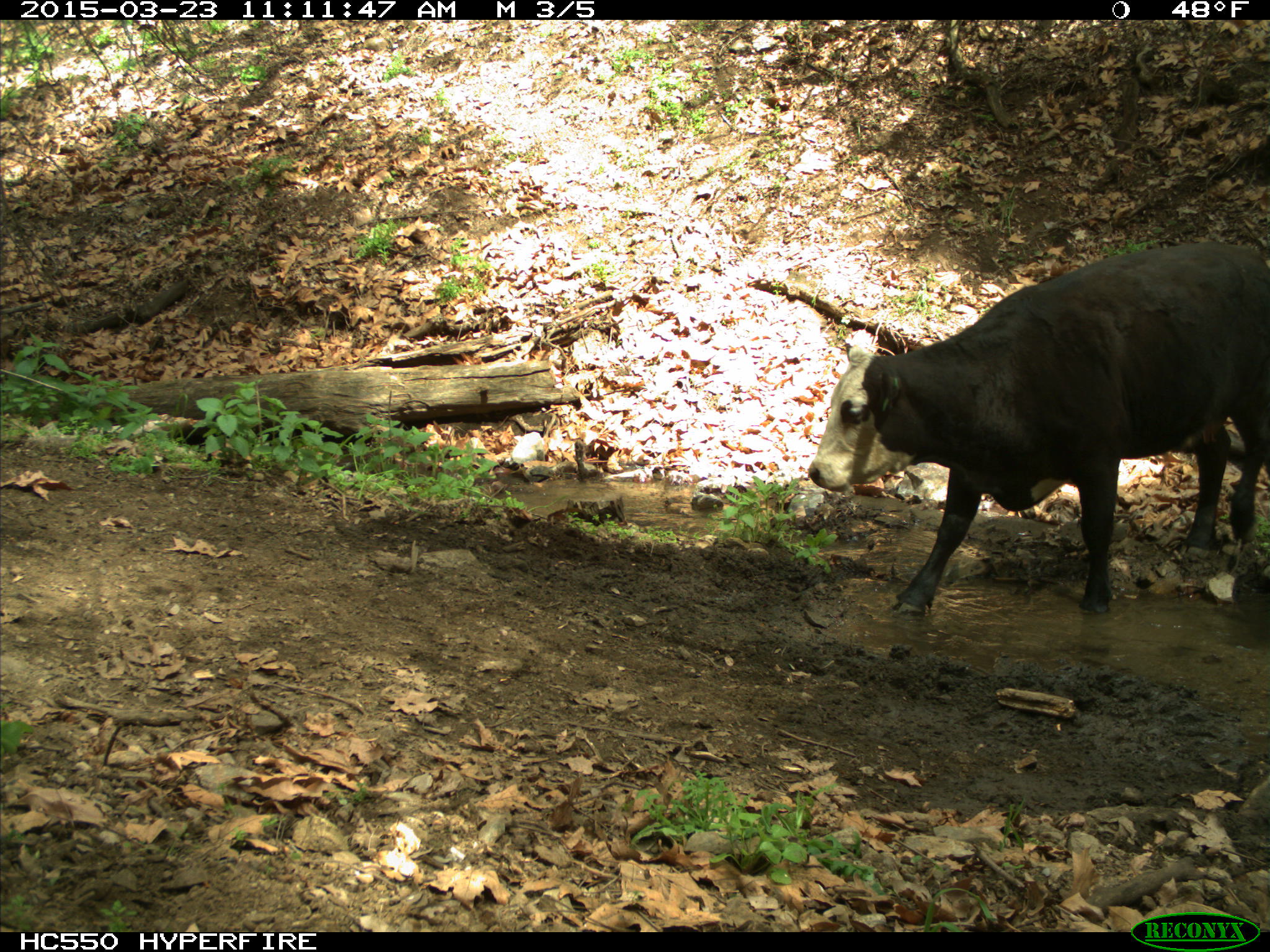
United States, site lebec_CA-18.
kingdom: Animalia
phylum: Chordata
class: Mammalia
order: Artiodactyla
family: Bovidae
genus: Bos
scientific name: Bos taurus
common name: domestic cow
Bos taurus (domestic cow).